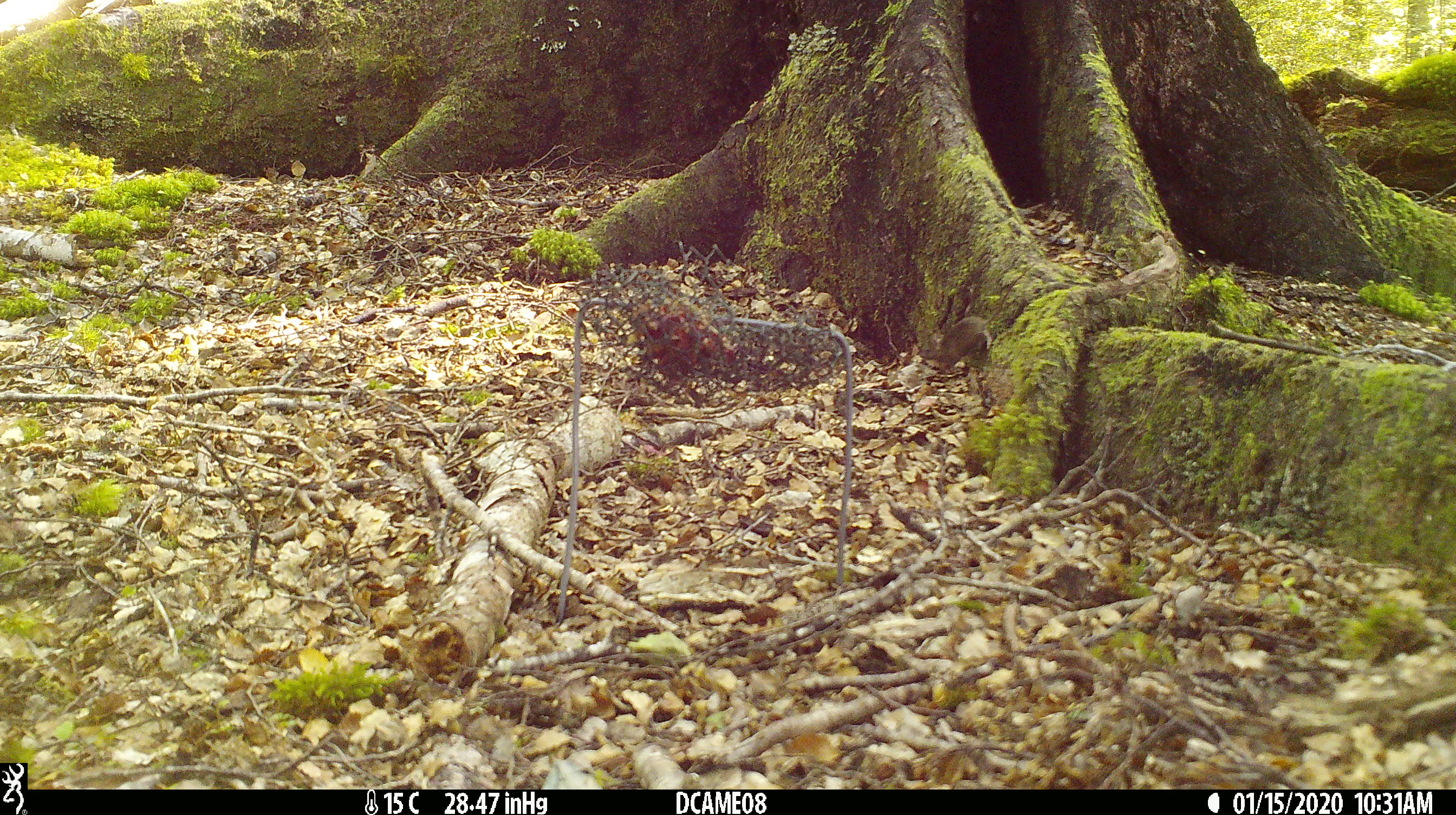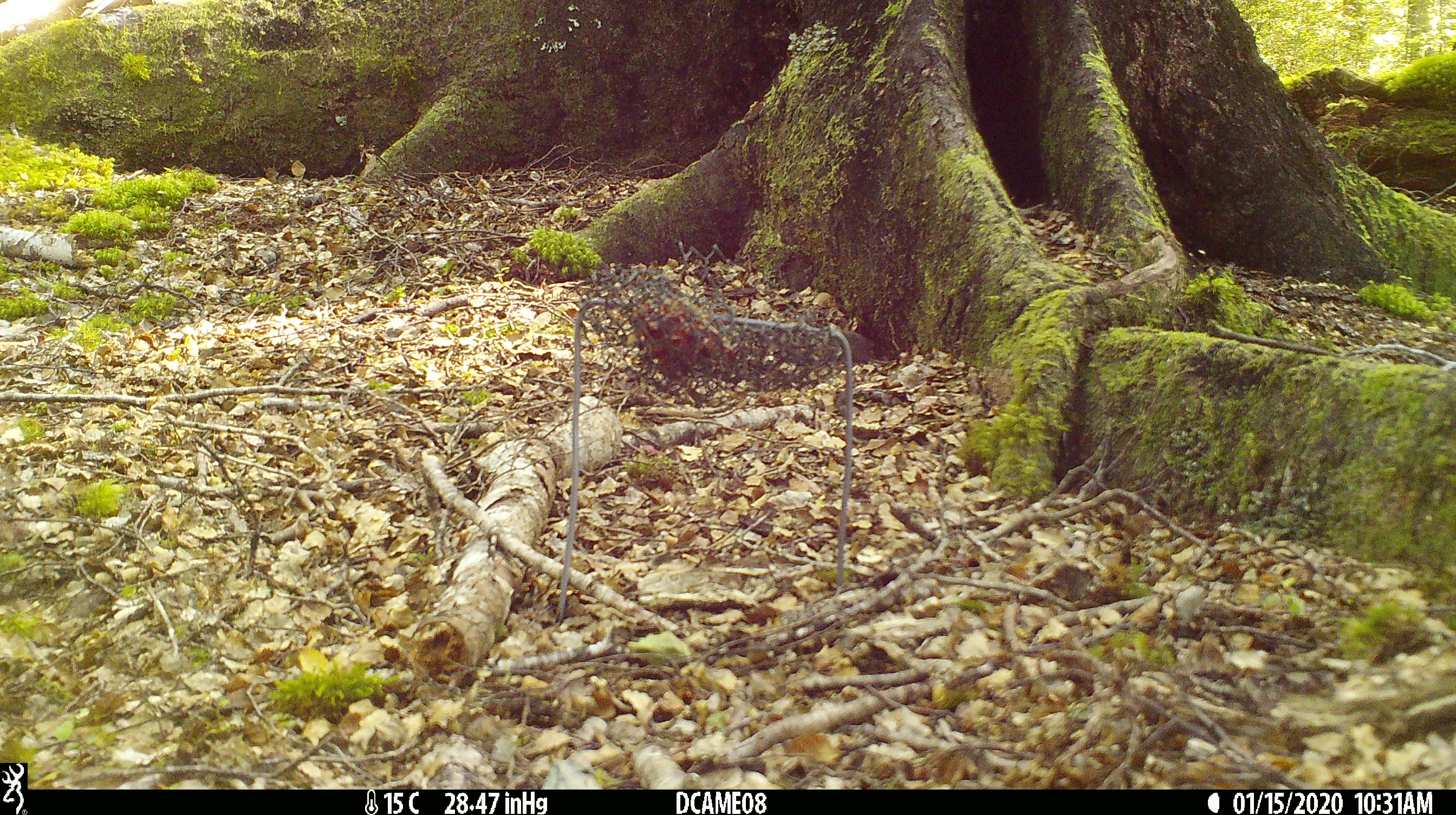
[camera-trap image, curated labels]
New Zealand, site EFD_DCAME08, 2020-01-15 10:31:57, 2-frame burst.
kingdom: Animalia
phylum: Chordata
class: Mammalia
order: Rodentia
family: Muridae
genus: Mus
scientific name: Mus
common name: mouse